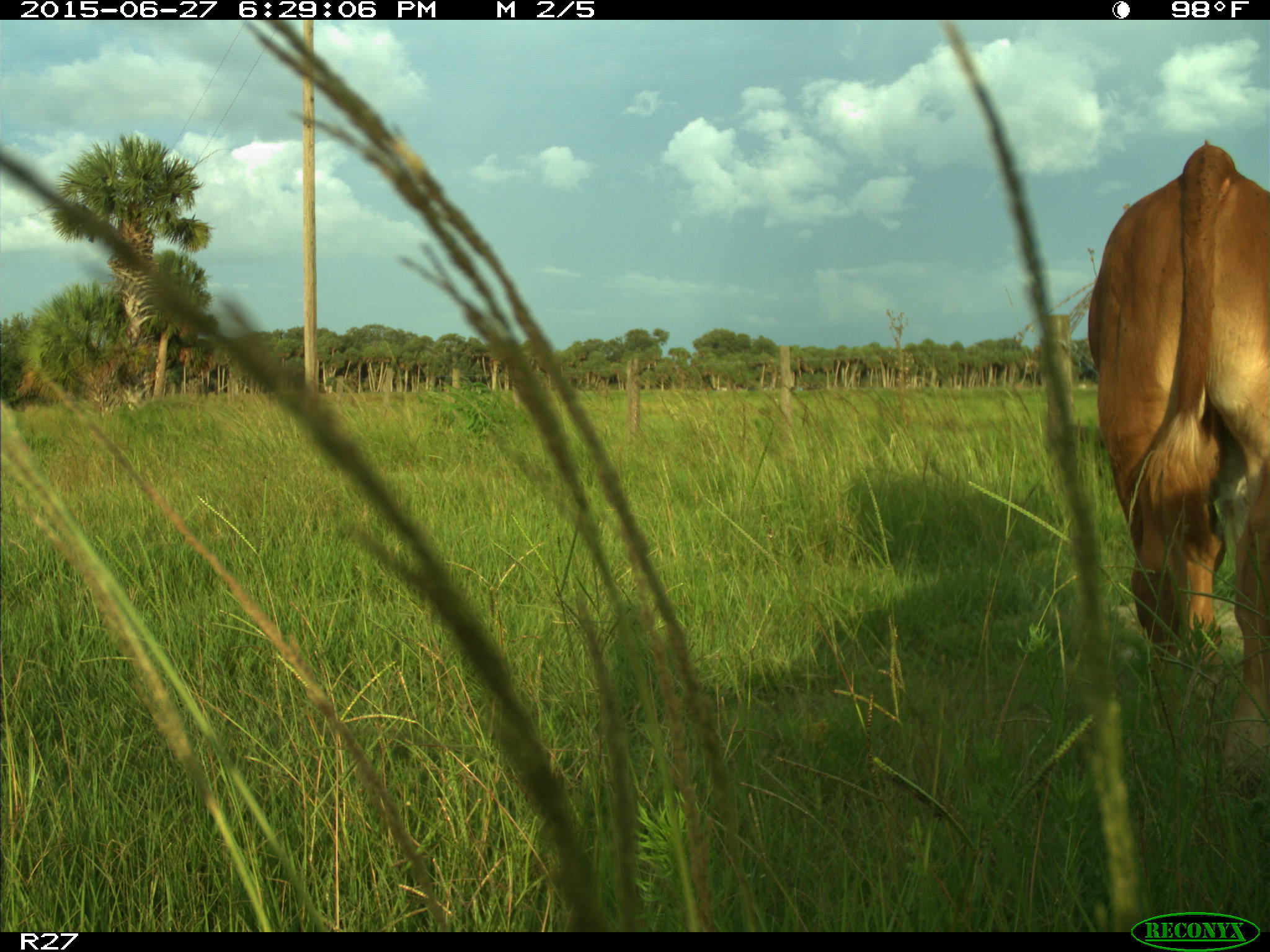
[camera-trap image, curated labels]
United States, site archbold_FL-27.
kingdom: Animalia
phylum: Chordata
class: Mammalia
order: Artiodactyla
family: Bovidae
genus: Bos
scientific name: Bos taurus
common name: domestic cow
Bos taurus (domestic cow).